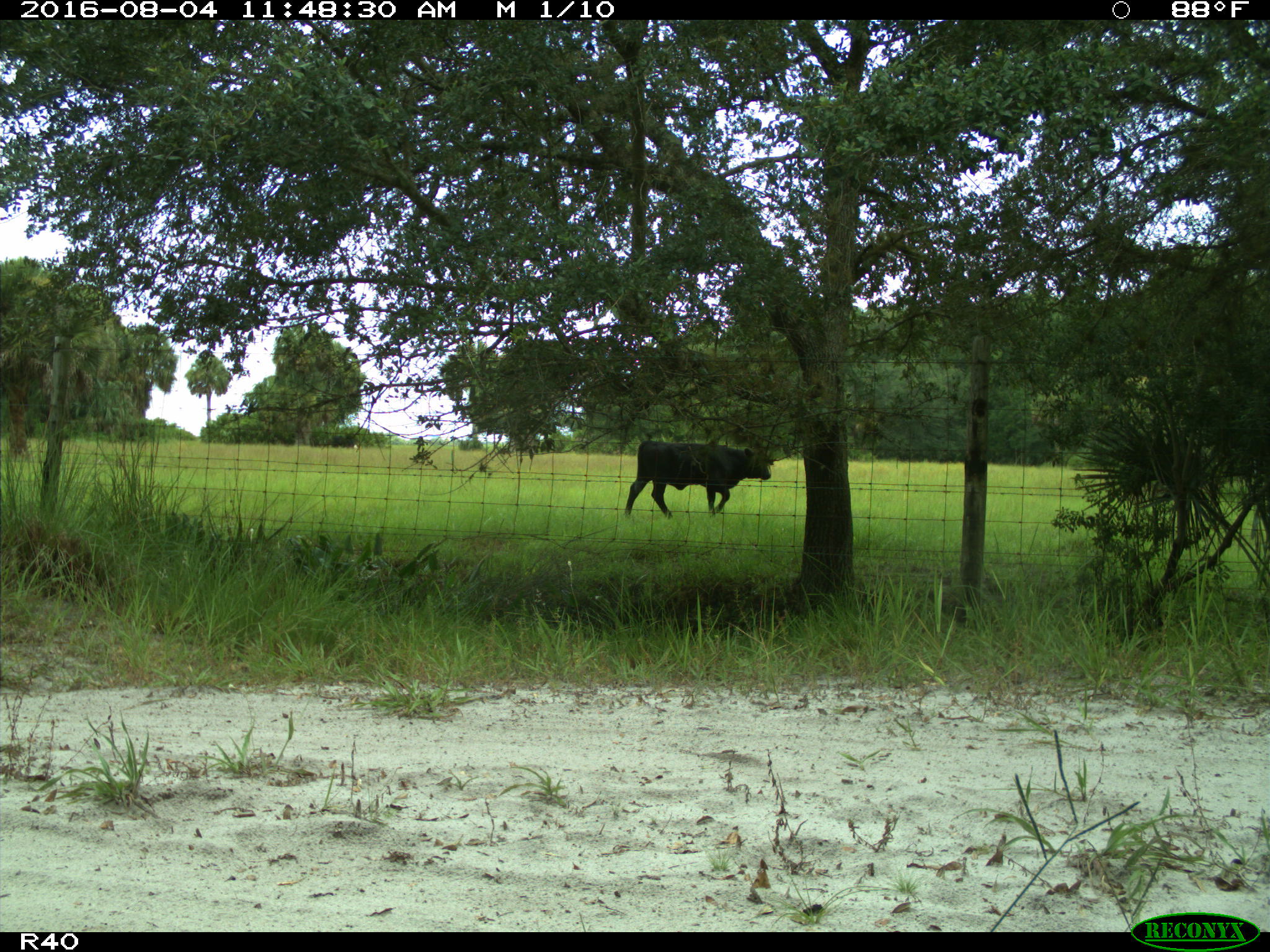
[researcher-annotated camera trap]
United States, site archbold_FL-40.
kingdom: Animalia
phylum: Chordata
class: Mammalia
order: Artiodactyla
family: Bovidae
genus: Bos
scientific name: Bos taurus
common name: domestic cow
Bos taurus (domestic cow).